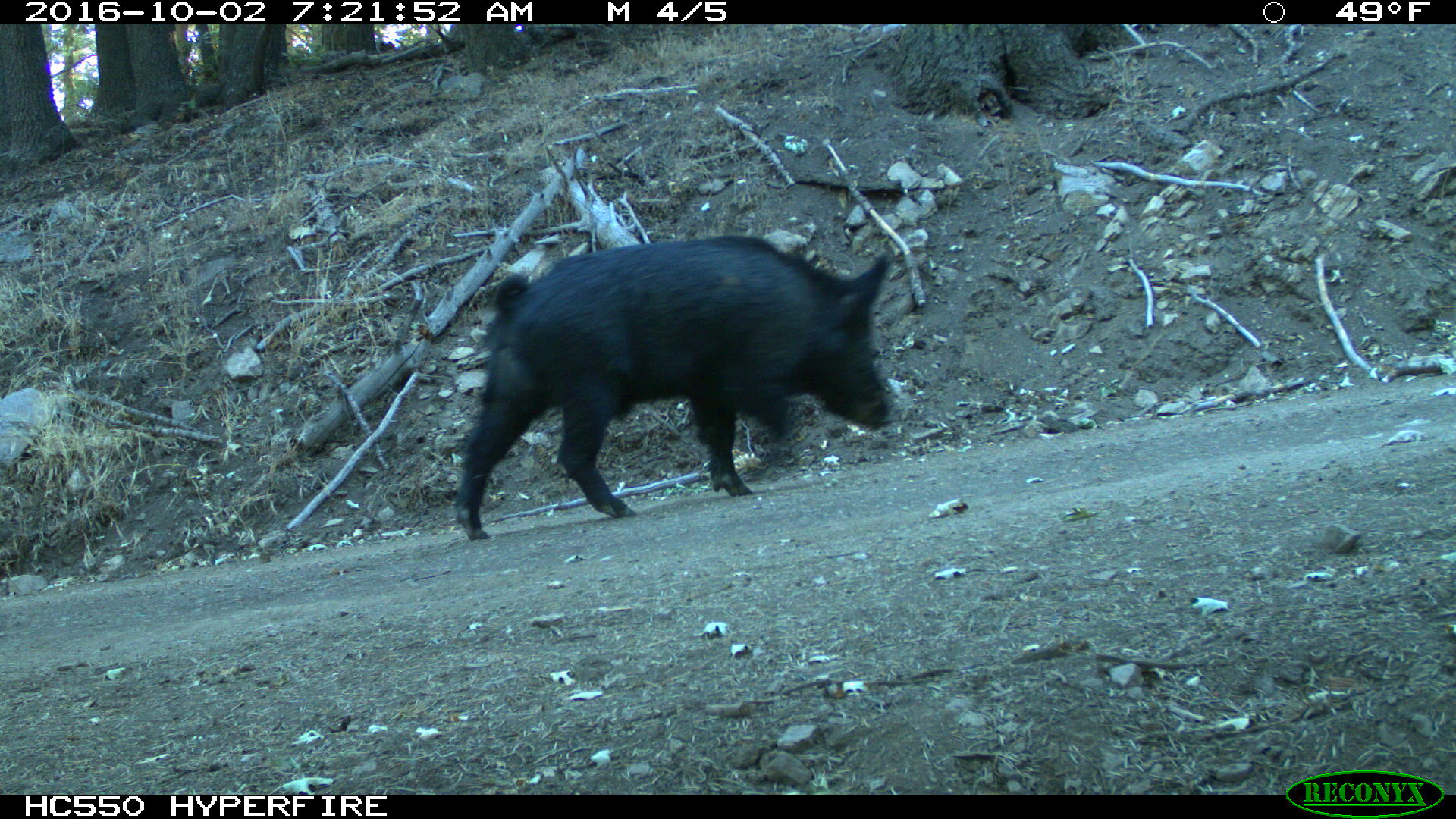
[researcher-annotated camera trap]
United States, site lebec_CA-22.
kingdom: Animalia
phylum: Chordata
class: Mammalia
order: Artiodactyla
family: Suidae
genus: Sus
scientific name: Sus scrofa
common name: wild boar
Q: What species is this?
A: Sus scrofa (wild boar).